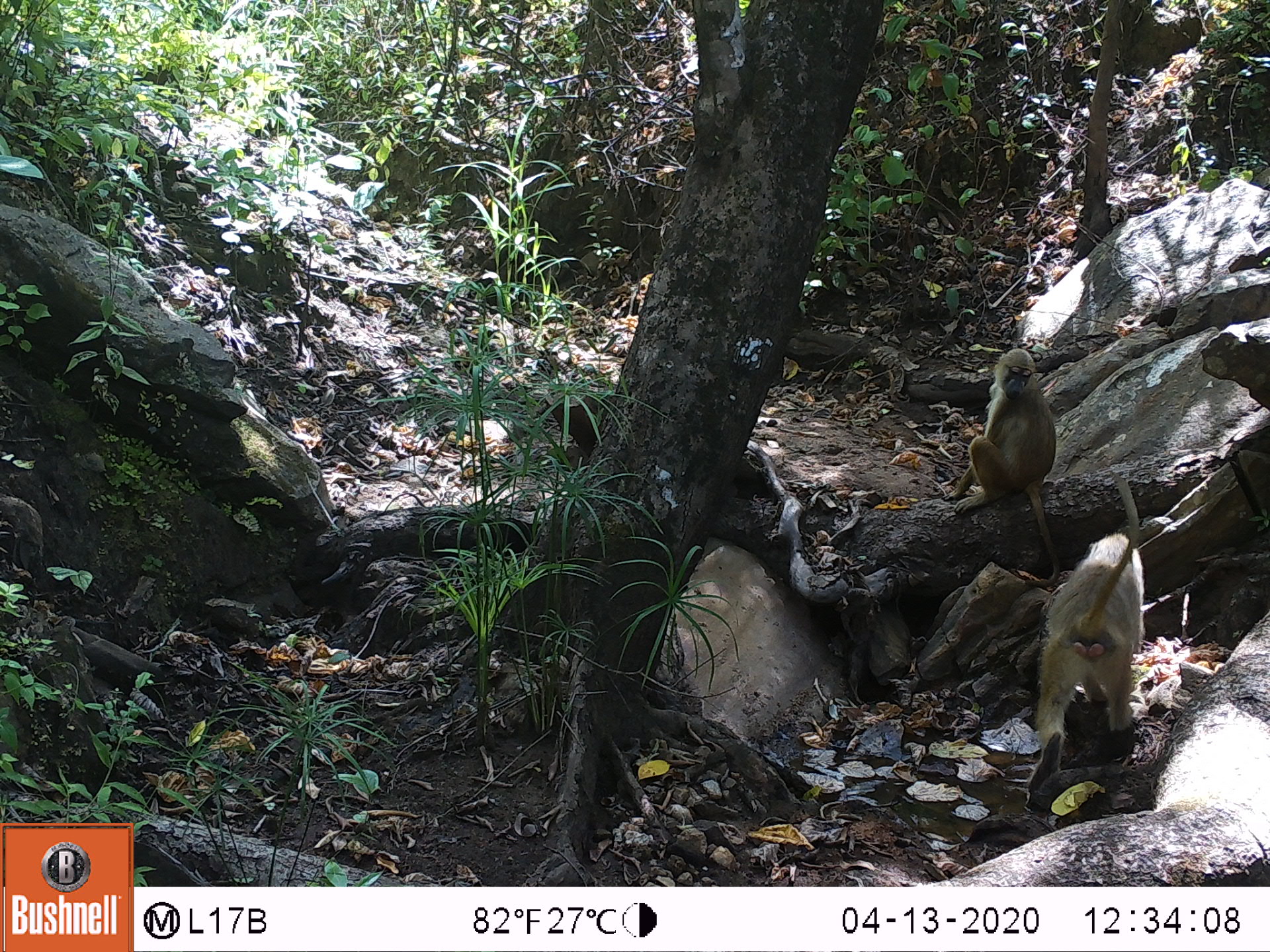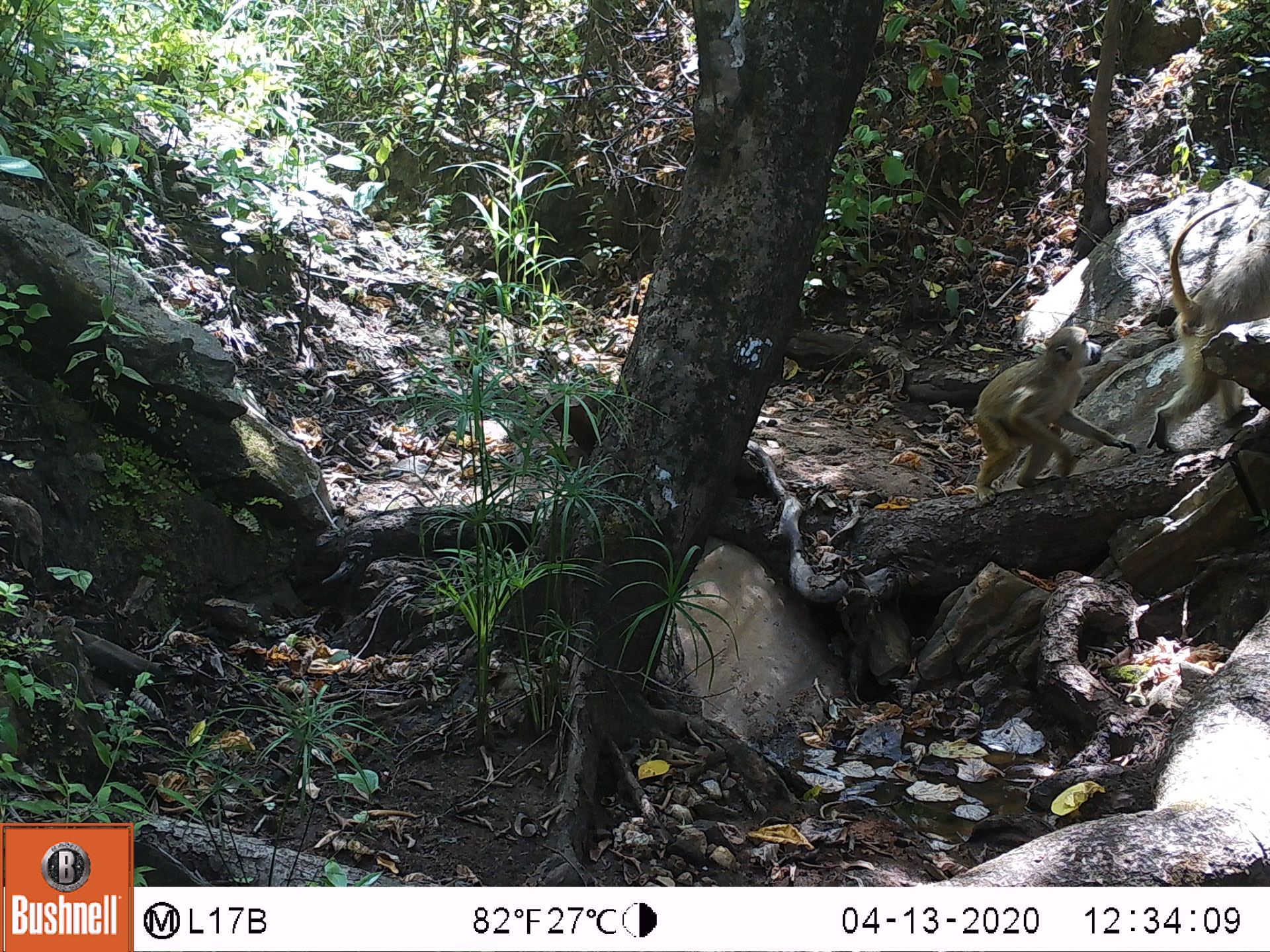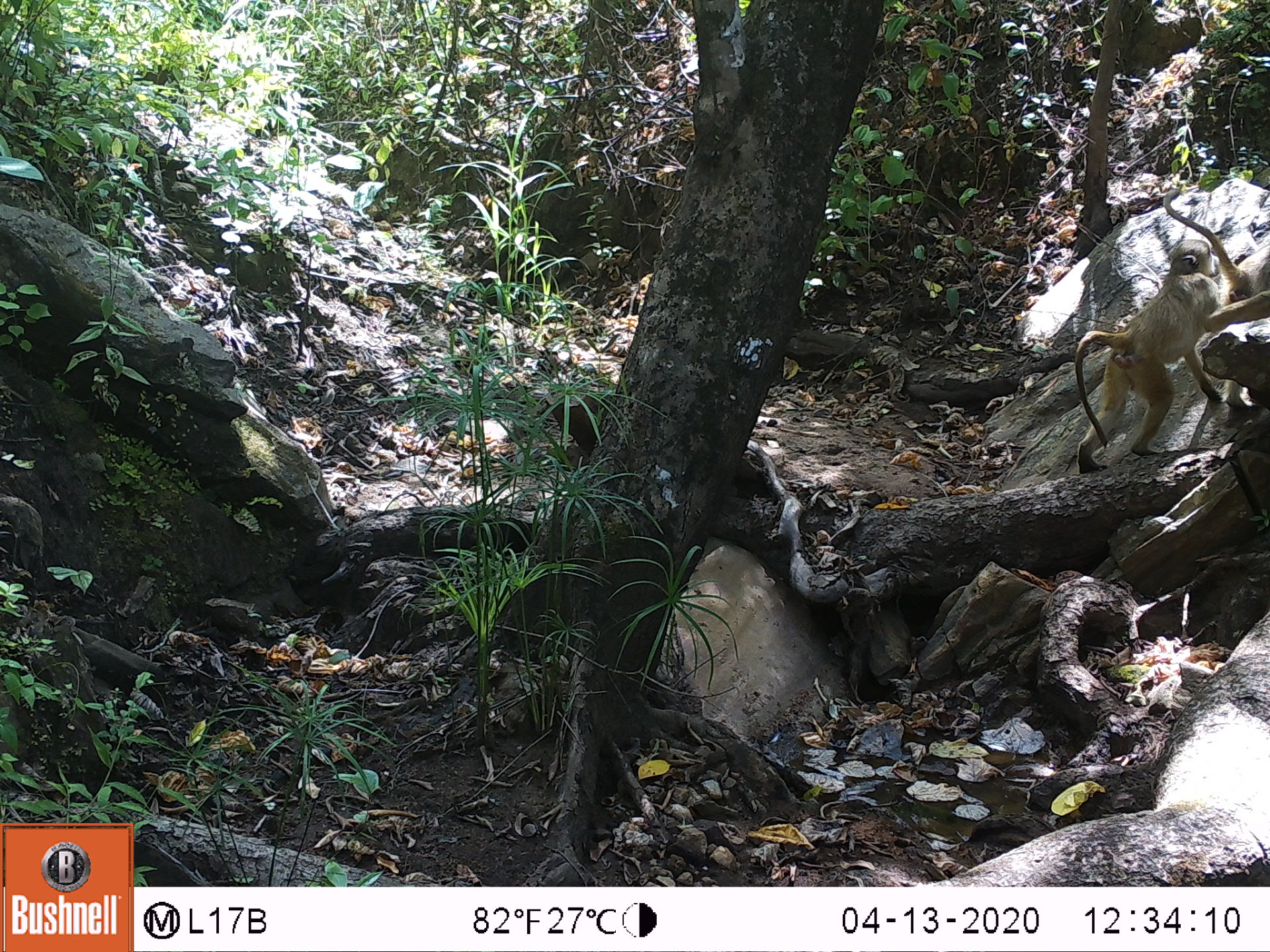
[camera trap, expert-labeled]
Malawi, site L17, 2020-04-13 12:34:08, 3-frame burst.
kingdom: Animalia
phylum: Chordata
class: Mammalia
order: Primates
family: Cercopithecidae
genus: Papio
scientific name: Papio cynocephalus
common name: yellow baboon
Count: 2.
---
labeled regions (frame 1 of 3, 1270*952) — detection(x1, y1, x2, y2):
yellow baboon: detection(1027, 463, 1155, 791); detection(953, 350, 1056, 525)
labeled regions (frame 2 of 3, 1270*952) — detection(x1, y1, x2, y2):
yellow baboon: detection(954, 325, 1128, 505); detection(1155, 199, 1262, 448)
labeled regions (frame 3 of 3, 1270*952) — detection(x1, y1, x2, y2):
yellow baboon: detection(1074, 242, 1217, 476)